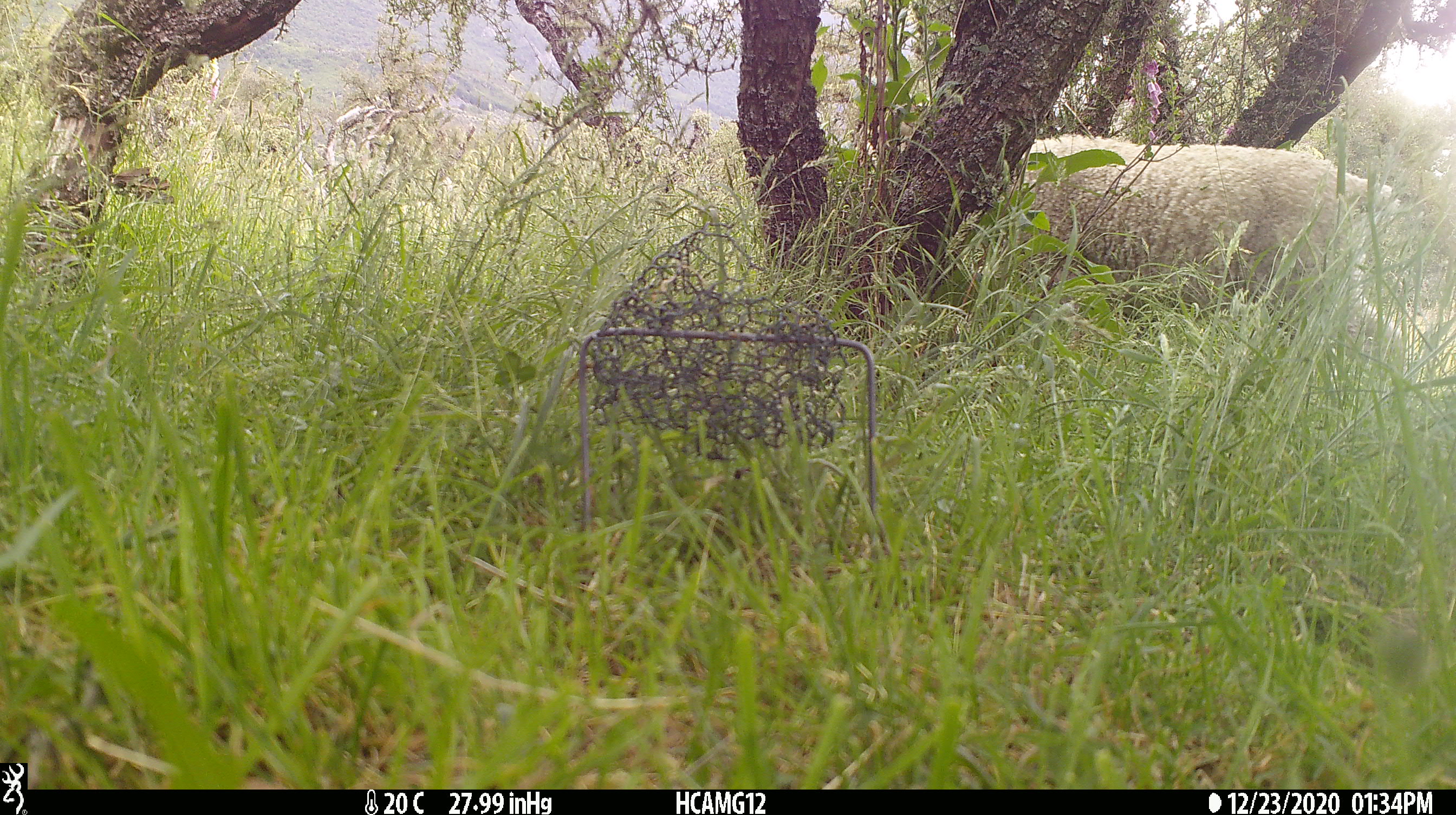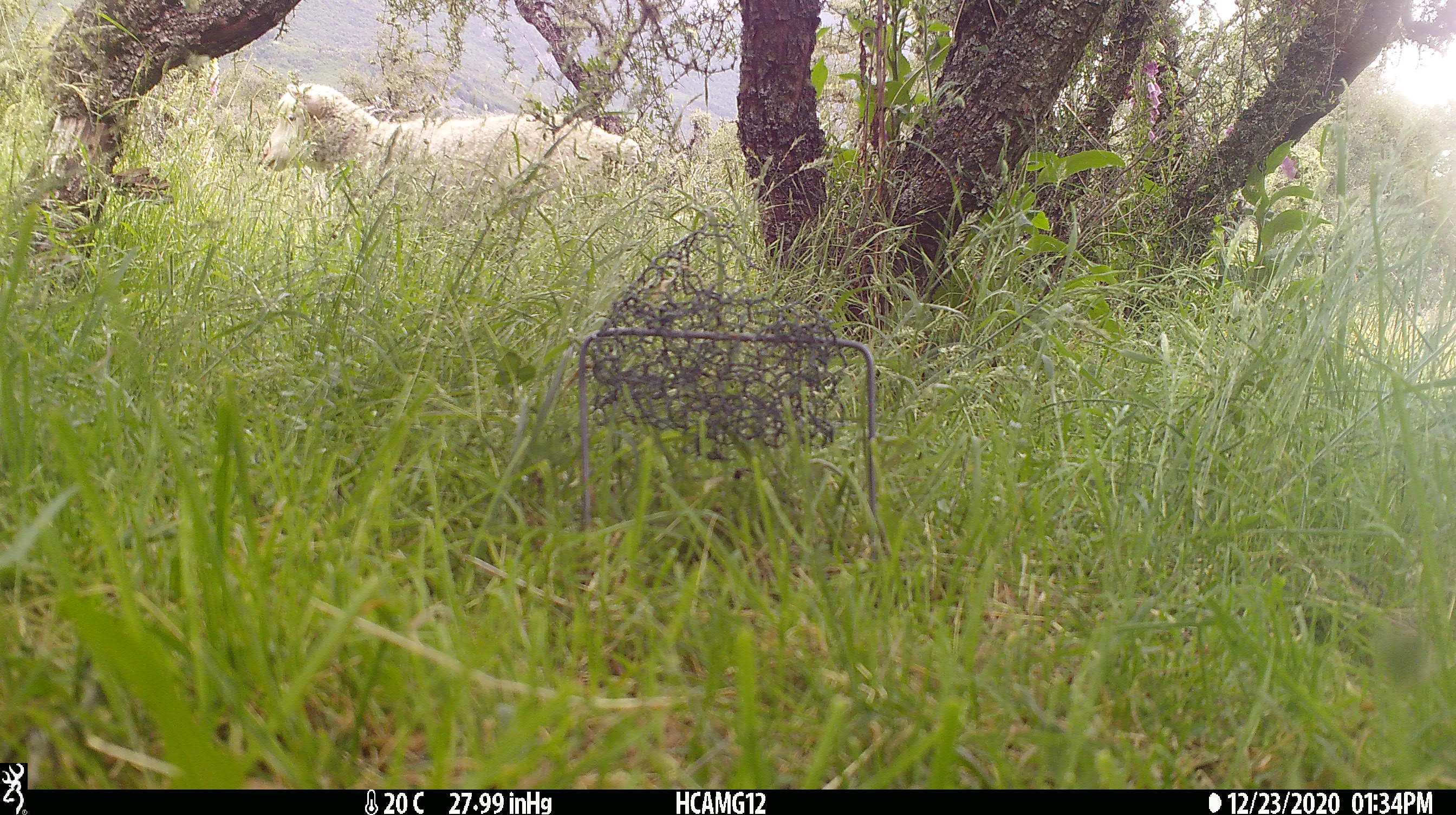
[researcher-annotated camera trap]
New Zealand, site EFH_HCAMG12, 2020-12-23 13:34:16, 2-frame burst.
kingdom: Animalia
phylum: Chordata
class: Mammalia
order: Artiodactyla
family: Bovidae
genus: Ovis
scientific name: Ovis aries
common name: domestic sheep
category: sheep